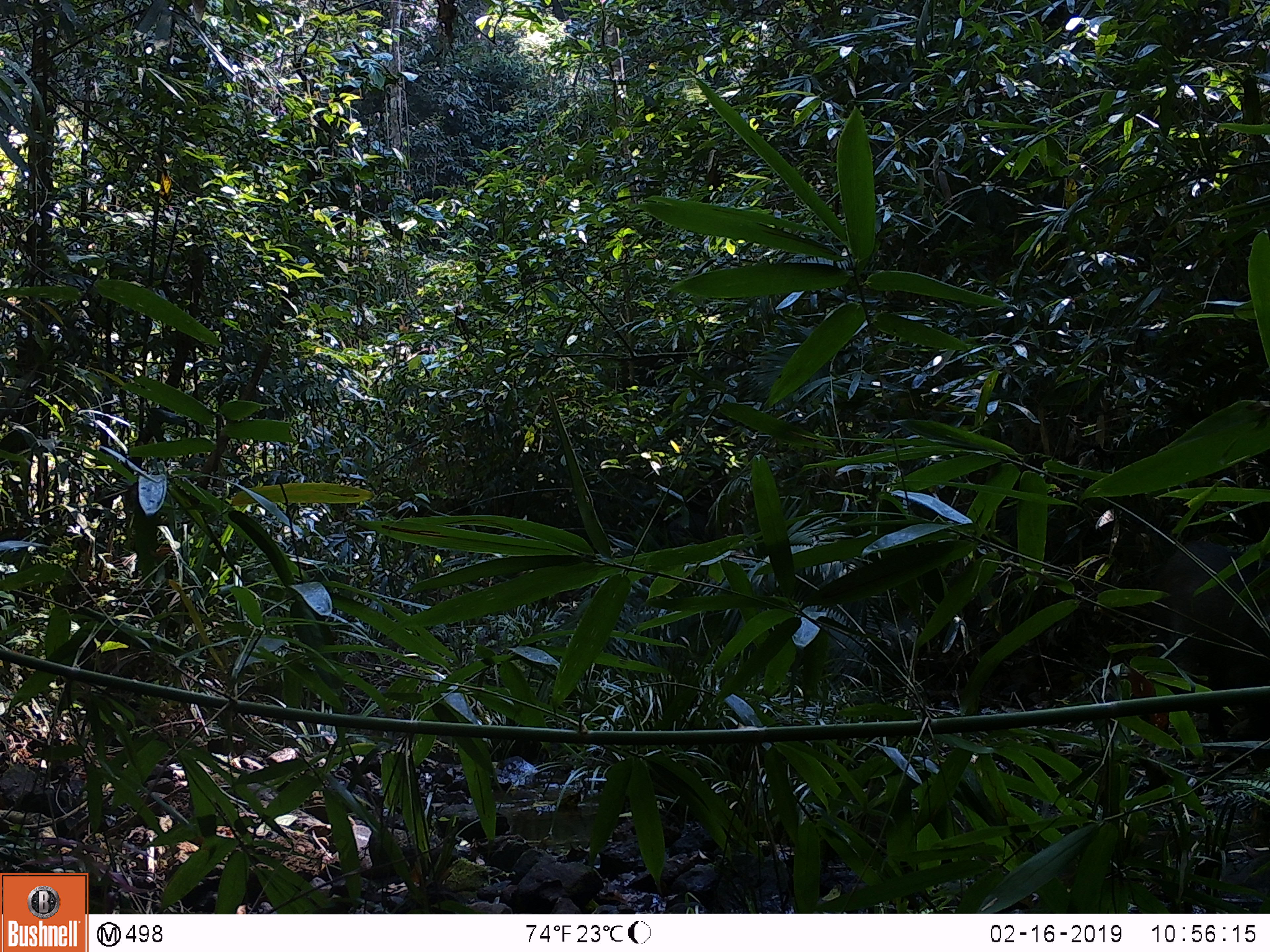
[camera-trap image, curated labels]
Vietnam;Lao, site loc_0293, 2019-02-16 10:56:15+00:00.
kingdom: Animalia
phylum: Chordata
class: Mammalia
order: Artiodactyla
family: Suidae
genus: Sus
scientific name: Sus scrofa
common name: eurasian wild pig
Eurasian wild pig (Sus scrofa). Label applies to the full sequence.